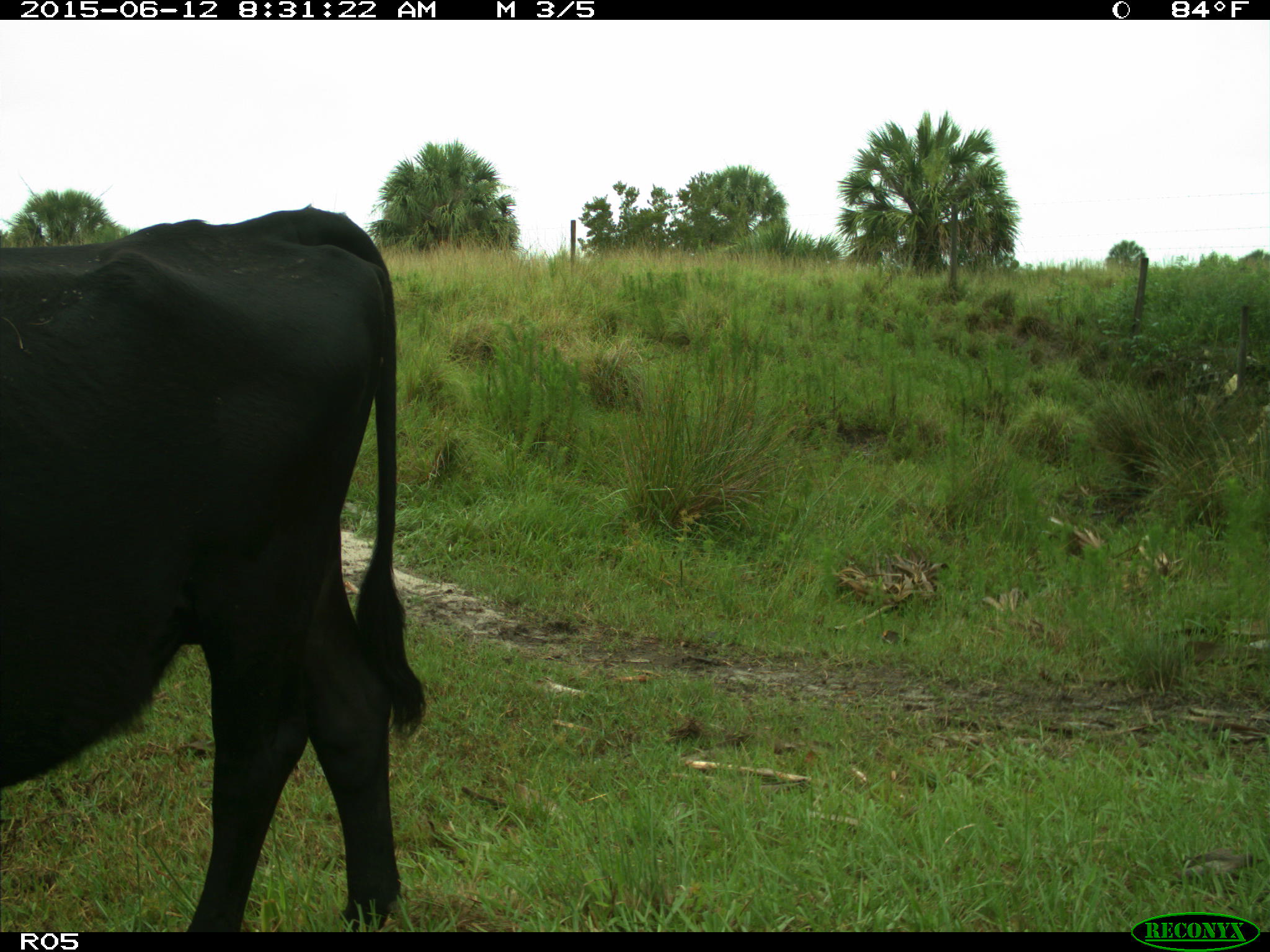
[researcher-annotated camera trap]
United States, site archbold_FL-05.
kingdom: Animalia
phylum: Chordata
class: Mammalia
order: Artiodactyla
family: Bovidae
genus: Bos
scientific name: Bos taurus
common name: domestic cow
Bos taurus (domestic cow).